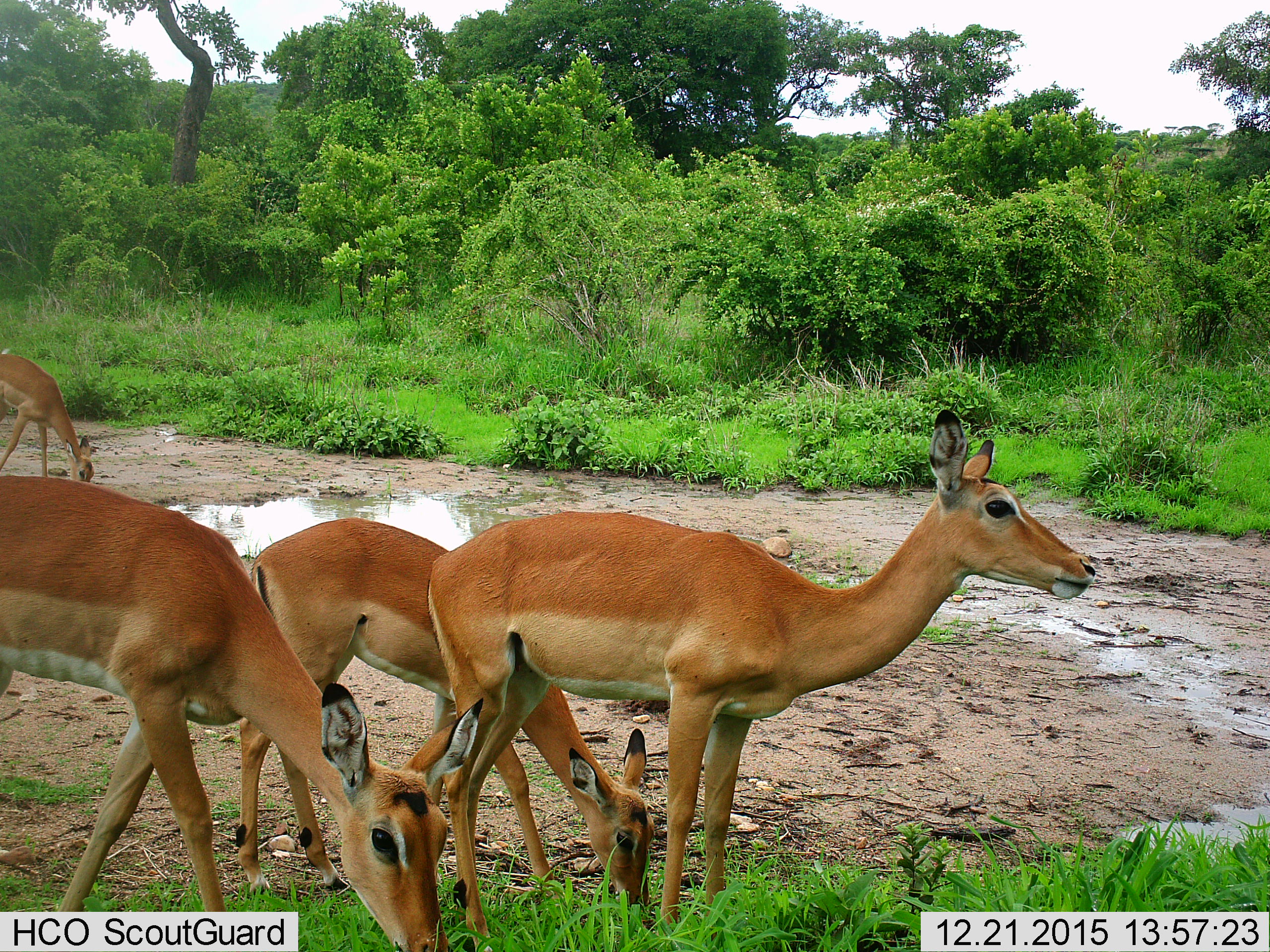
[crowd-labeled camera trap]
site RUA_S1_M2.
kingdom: Animalia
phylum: Chordata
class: Mammalia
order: Artiodactyla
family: Bovidae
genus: Aepyceros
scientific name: Aepyceros melampus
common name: impala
Impala (Aepyceros melampus), count 4. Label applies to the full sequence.